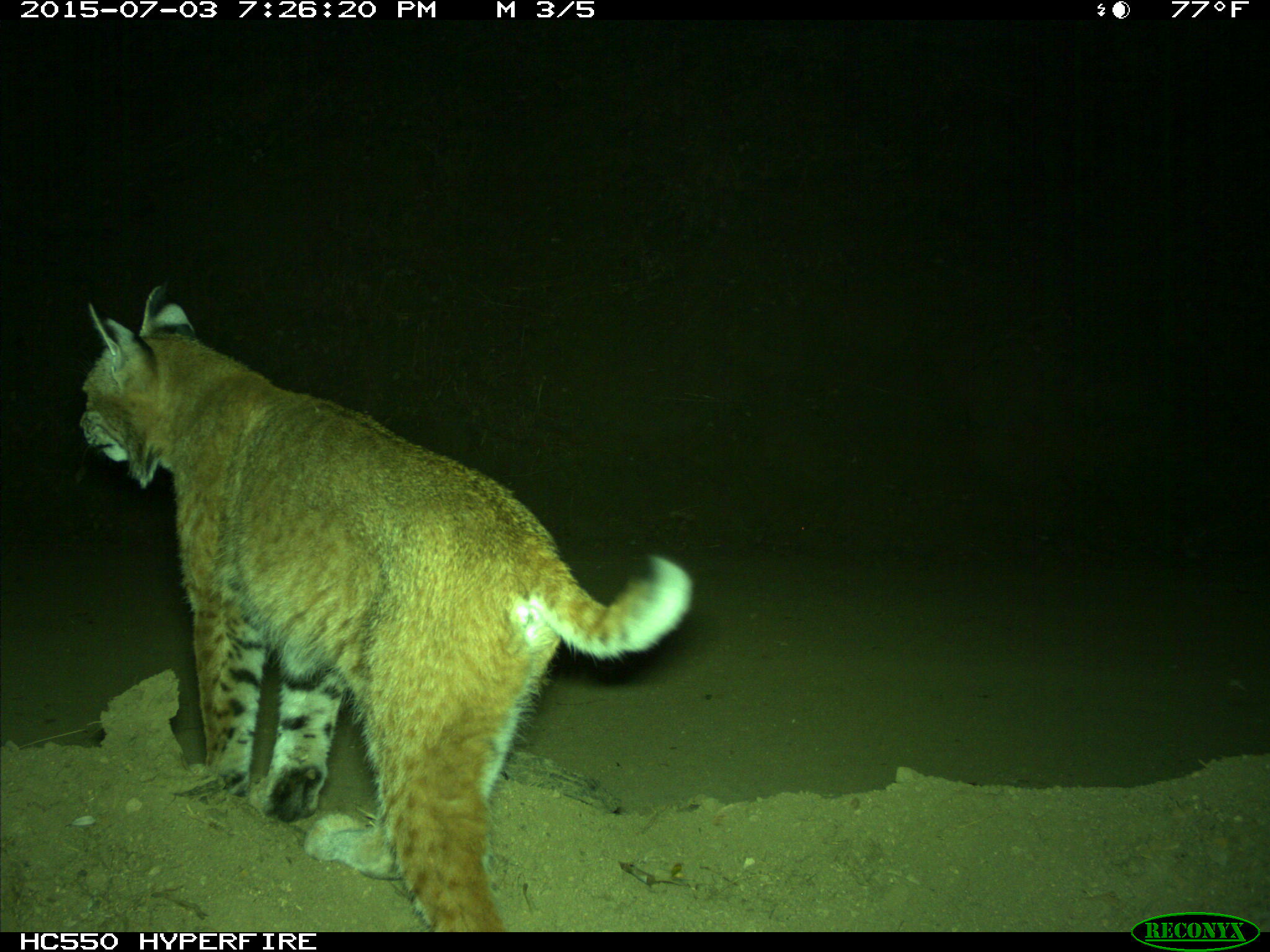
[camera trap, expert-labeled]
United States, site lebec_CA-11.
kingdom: Animalia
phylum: Chordata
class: Mammalia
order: Carnivora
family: Felidae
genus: Lynx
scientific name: Lynx rufus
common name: bobcat